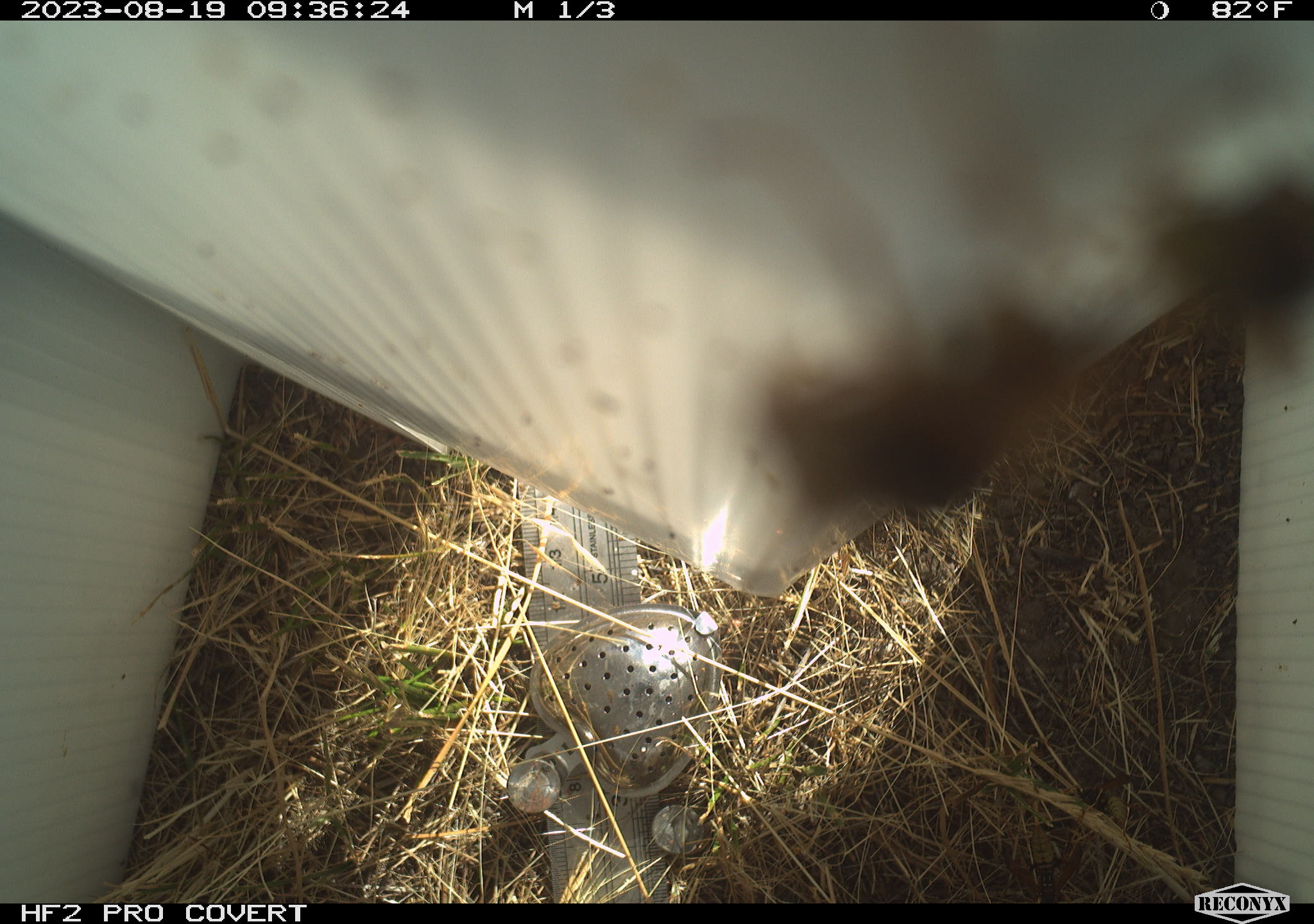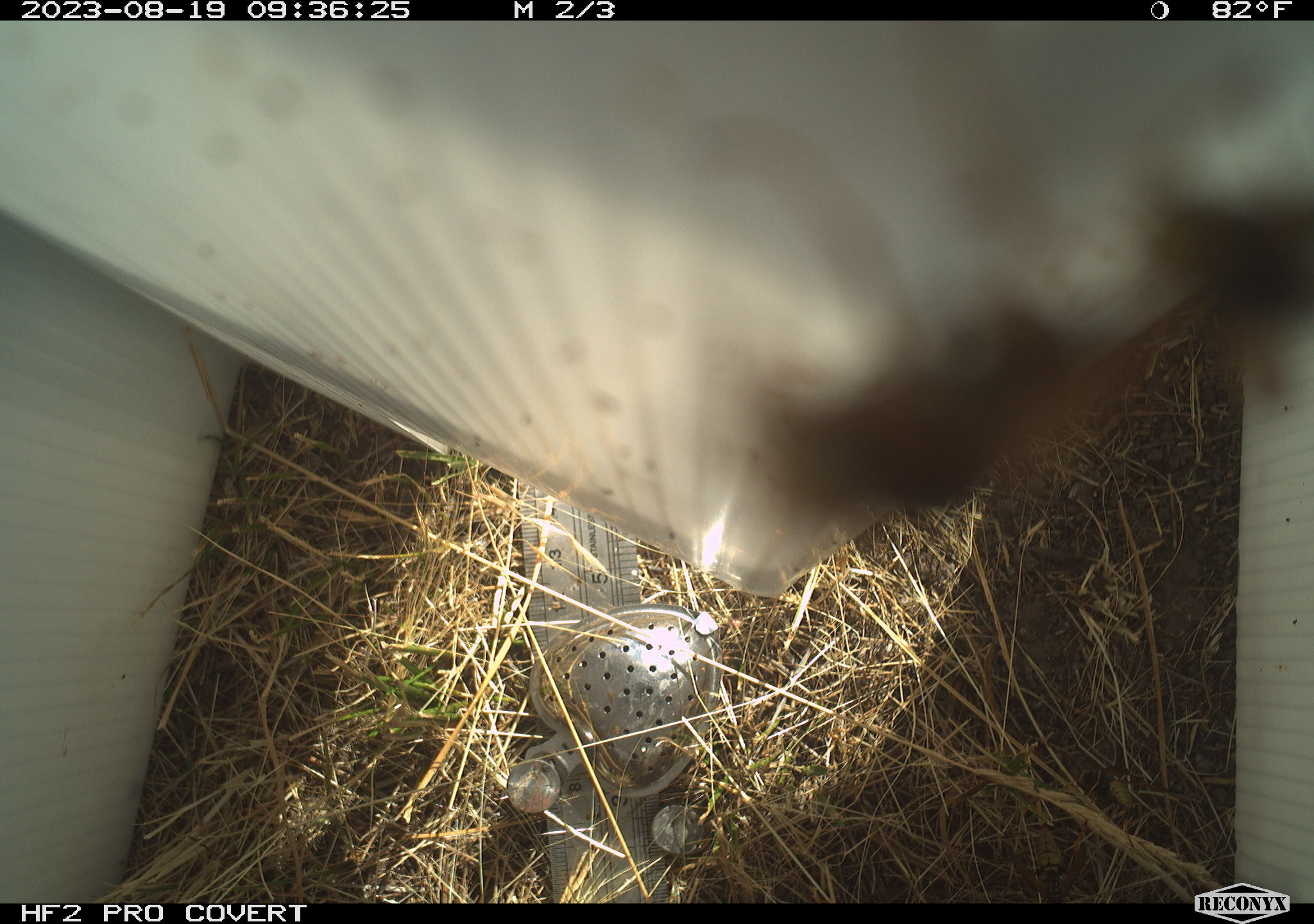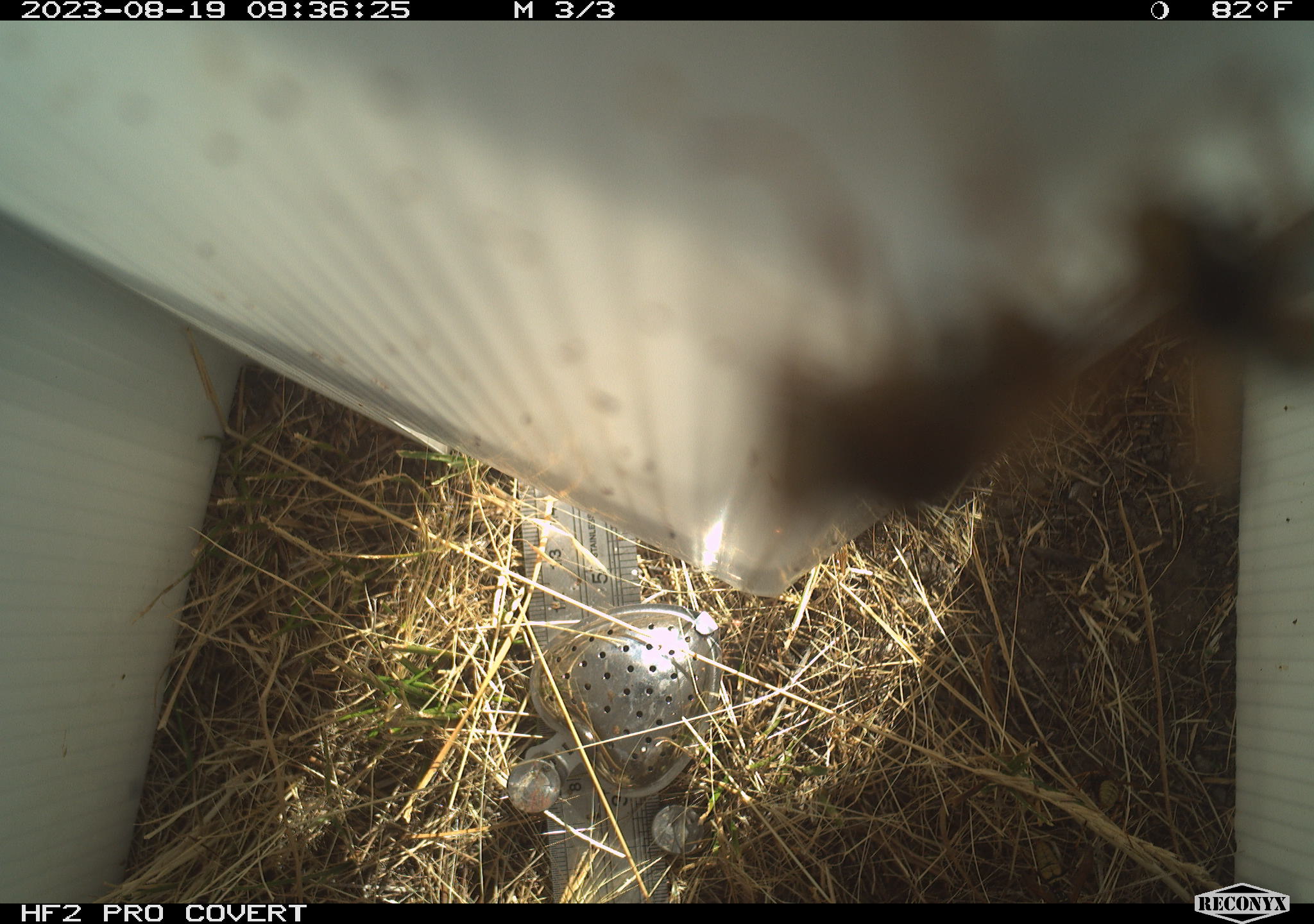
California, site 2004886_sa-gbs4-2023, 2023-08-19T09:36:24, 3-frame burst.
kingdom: Animalia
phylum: Arthropoda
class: Insecta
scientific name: Insecta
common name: insect